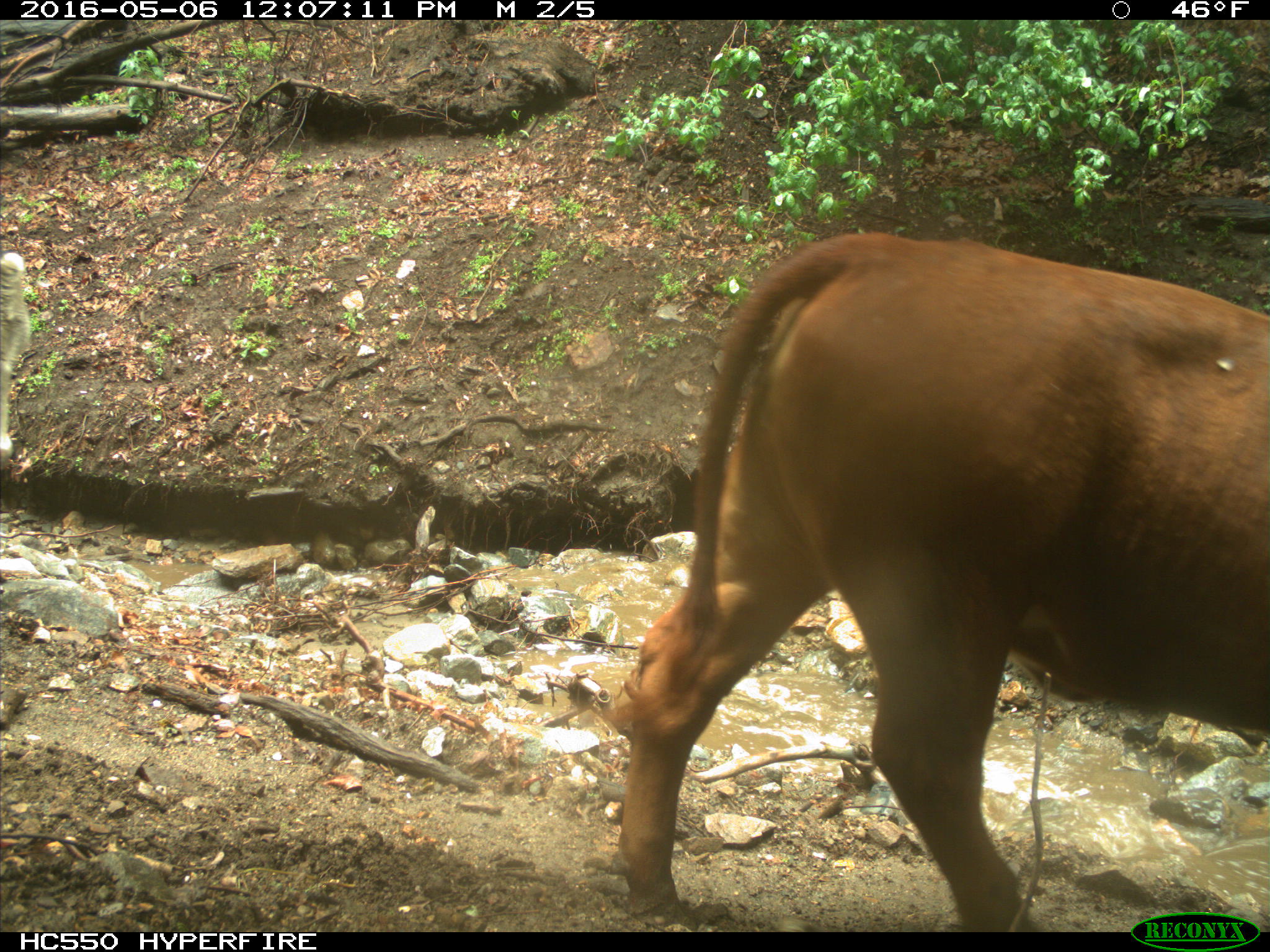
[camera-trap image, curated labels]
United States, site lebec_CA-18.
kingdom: Animalia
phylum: Chordata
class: Mammalia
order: Artiodactyla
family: Bovidae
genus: Bos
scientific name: Bos taurus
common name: domestic cow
Bos taurus (domestic cow).